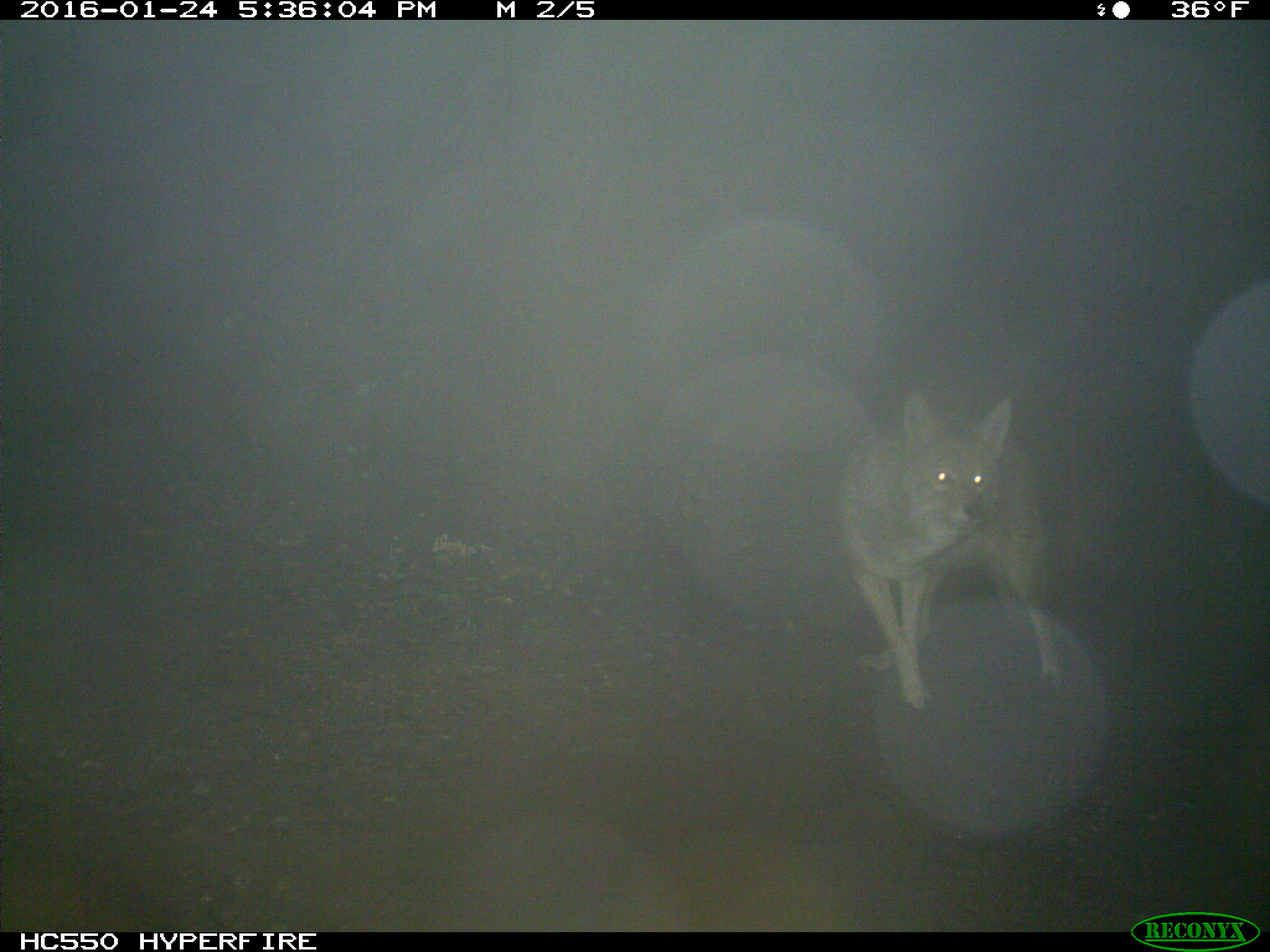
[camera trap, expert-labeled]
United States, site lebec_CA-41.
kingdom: Animalia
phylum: Chordata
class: Mammalia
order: Carnivora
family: Canidae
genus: Canis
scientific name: Canis latrans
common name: coyote